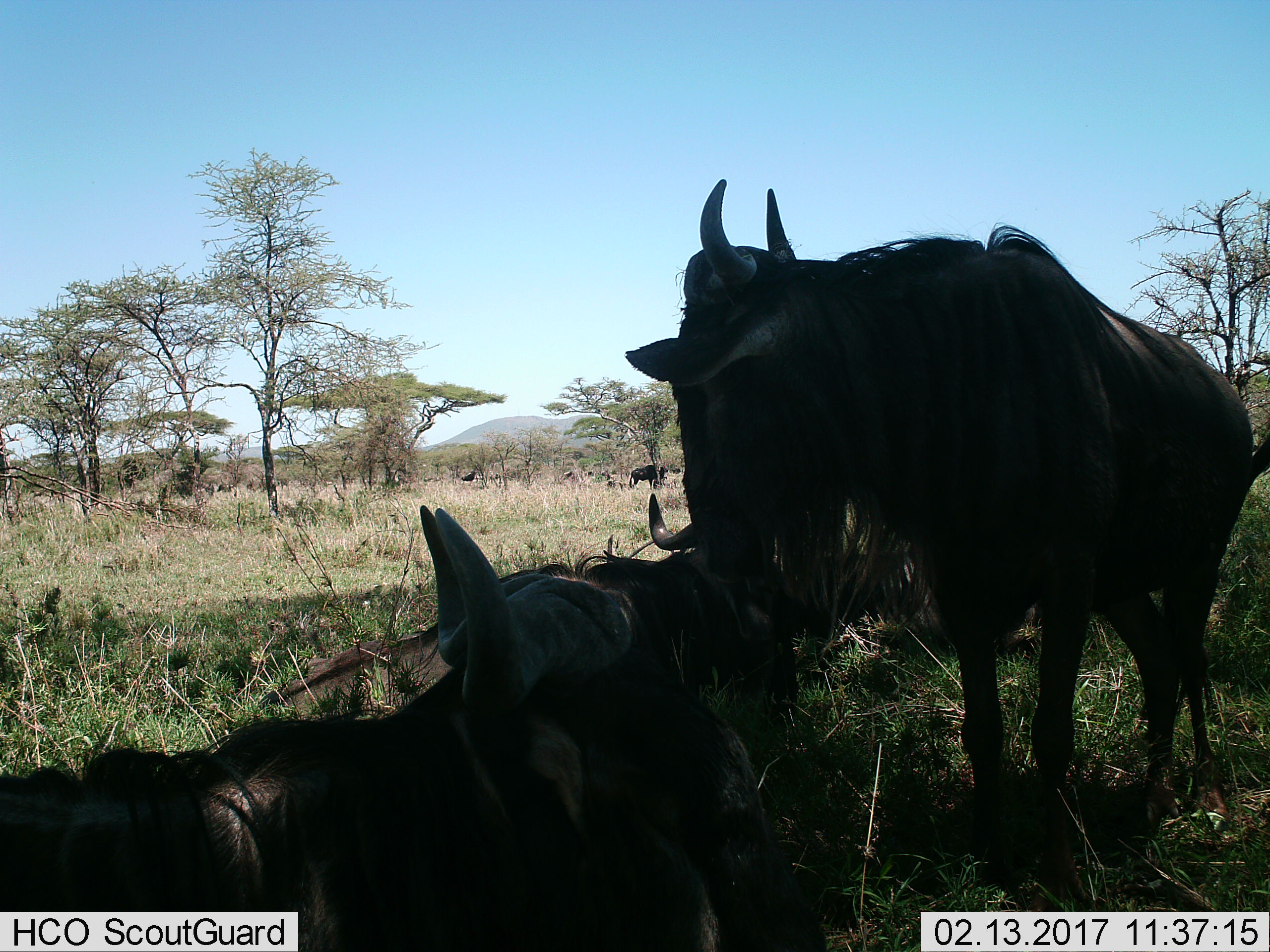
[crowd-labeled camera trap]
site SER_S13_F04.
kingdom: Animalia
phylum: Chordata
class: Mammalia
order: Artiodactyla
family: Bovidae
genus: Connochaetes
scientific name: Connochaetes taurinus taurinus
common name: blue wildebeest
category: wildebeestblue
Wildebeestblue (blue wildebeest) (Connochaetes taurinus taurinus), count 5. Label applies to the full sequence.